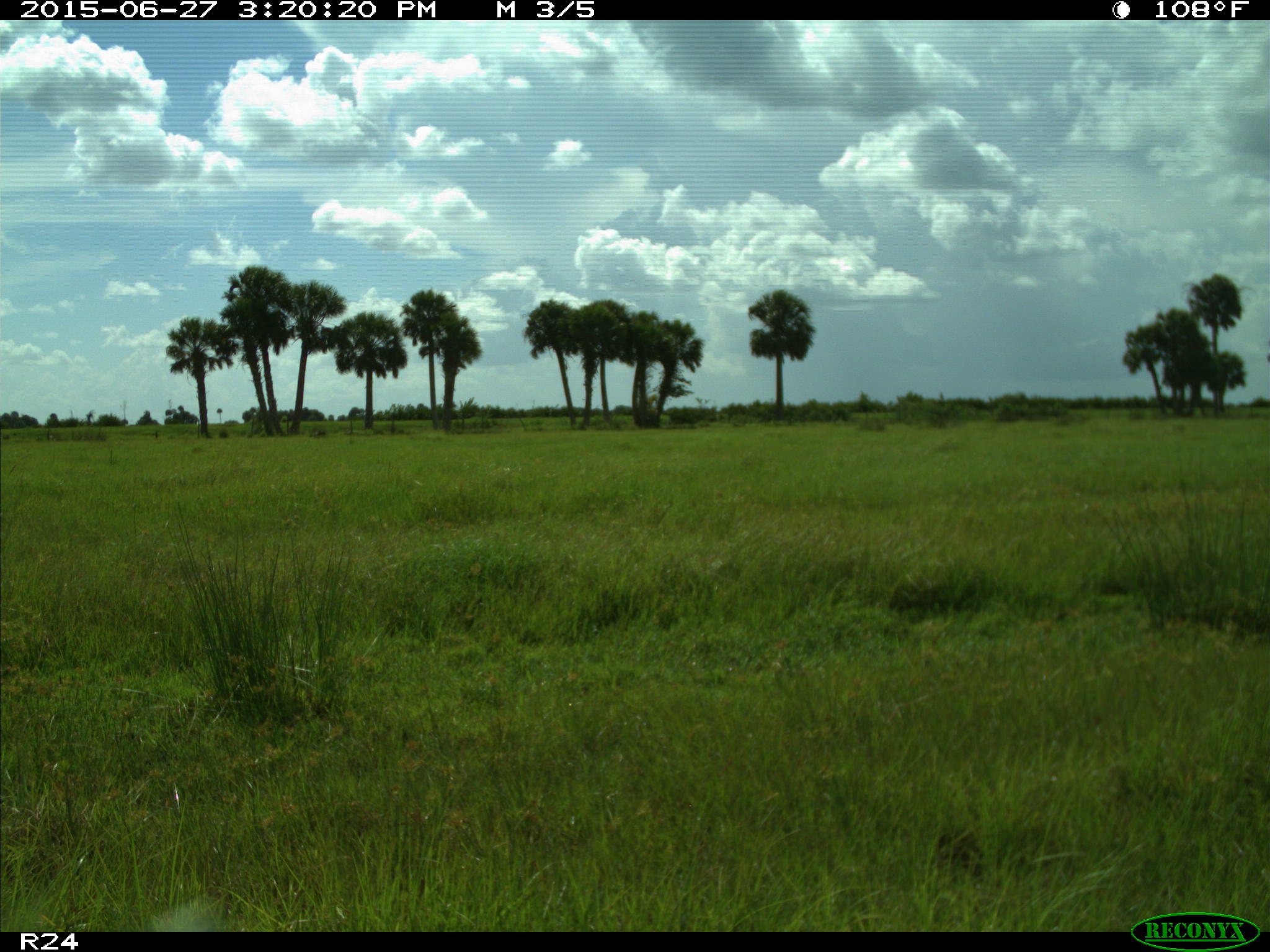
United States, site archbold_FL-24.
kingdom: Animalia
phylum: Chordata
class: Mammalia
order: Artiodactyla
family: Bovidae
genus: Bos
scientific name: Bos taurus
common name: domestic cow